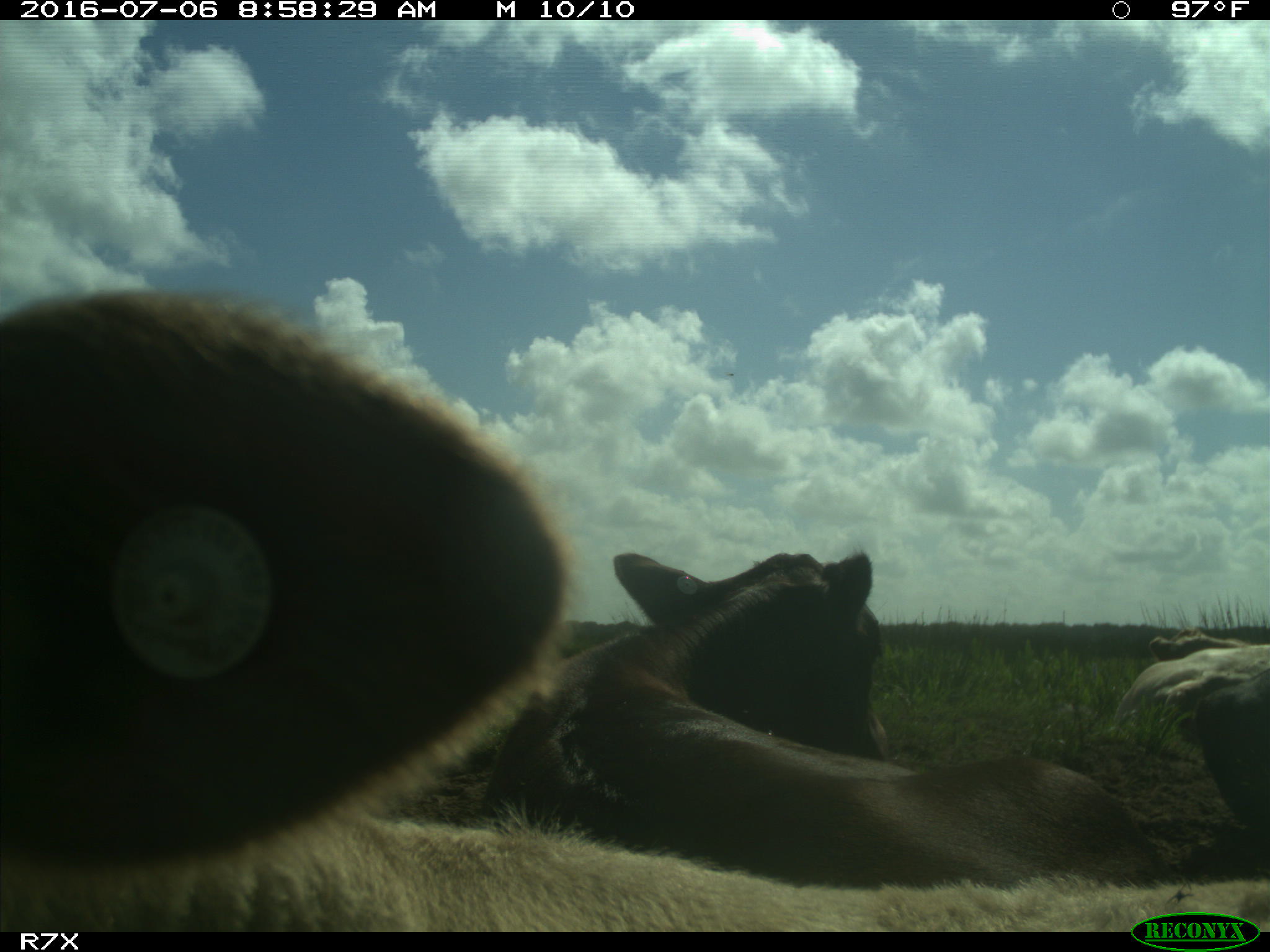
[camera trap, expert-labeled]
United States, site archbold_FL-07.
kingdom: Animalia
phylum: Chordata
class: Mammalia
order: Artiodactyla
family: Bovidae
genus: Bos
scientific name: Bos taurus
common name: domestic cow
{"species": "Bos taurus (domestic cow)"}